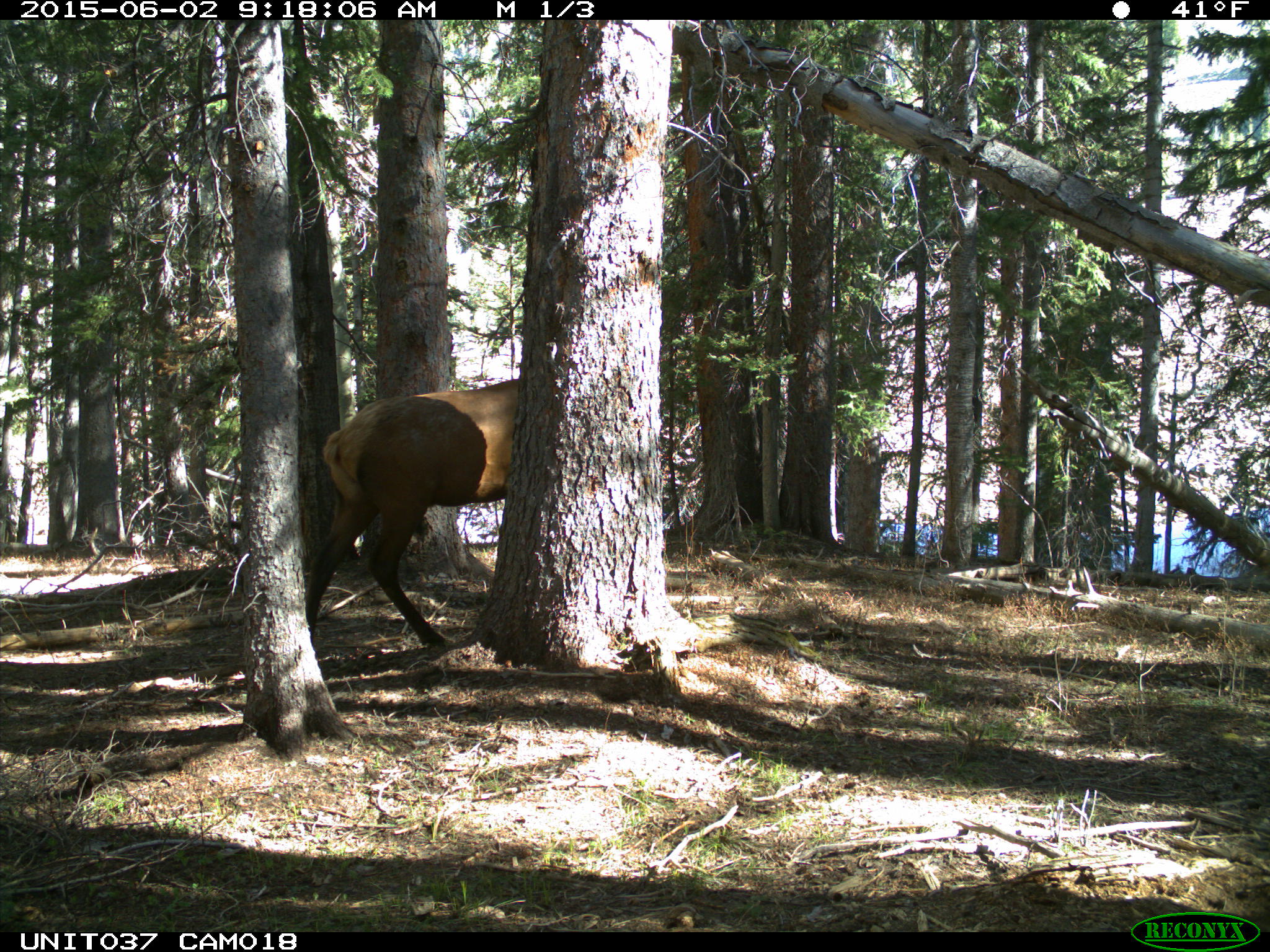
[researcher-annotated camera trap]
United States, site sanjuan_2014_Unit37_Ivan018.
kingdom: Animalia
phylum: Chordata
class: Mammalia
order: Artiodactyla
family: Cervidae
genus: Cervus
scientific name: Cervus elaphus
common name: red deer